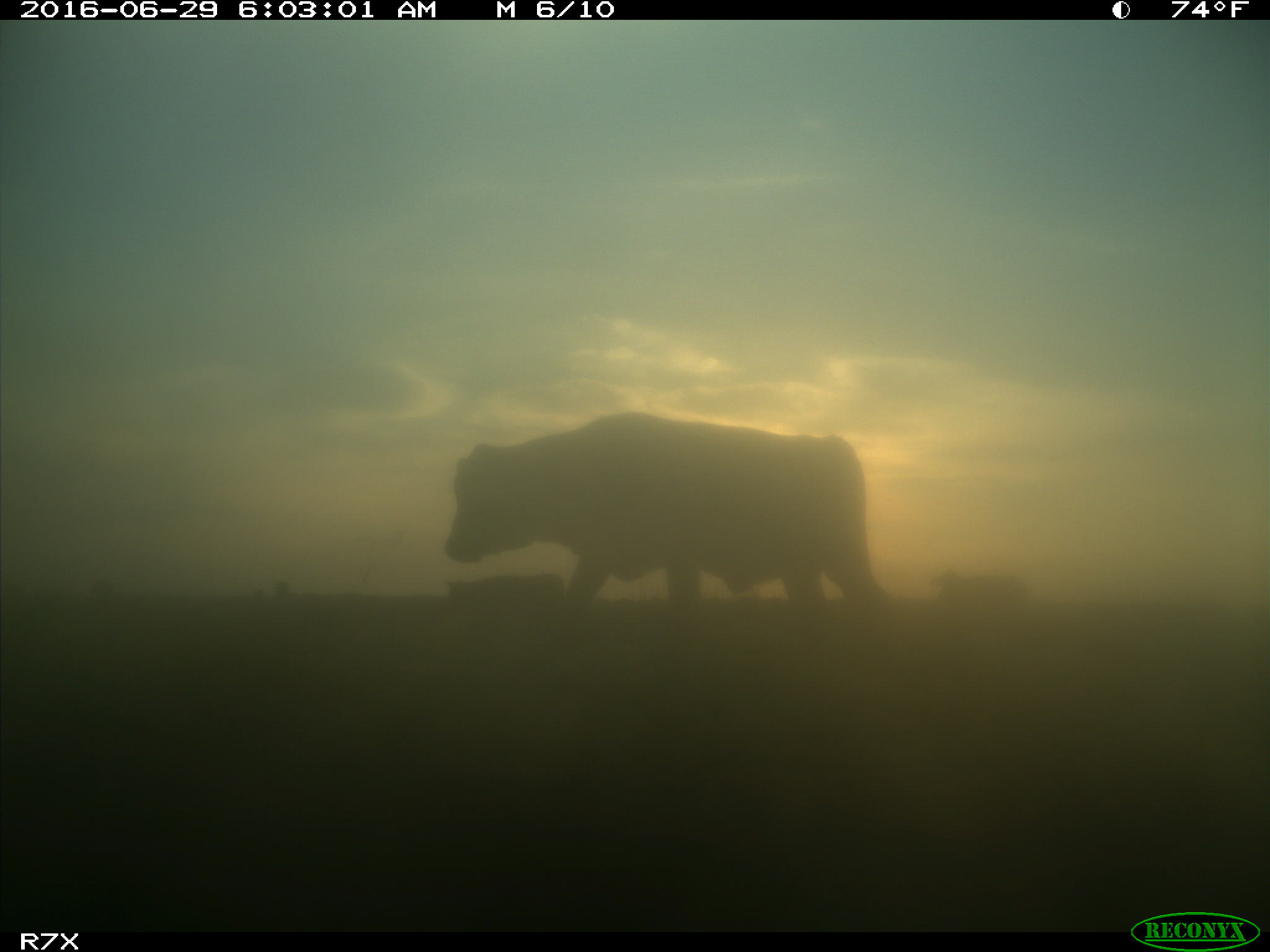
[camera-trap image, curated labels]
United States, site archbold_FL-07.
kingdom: Animalia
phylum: Chordata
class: Mammalia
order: Artiodactyla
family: Bovidae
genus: Bos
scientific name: Bos taurus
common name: domestic cow